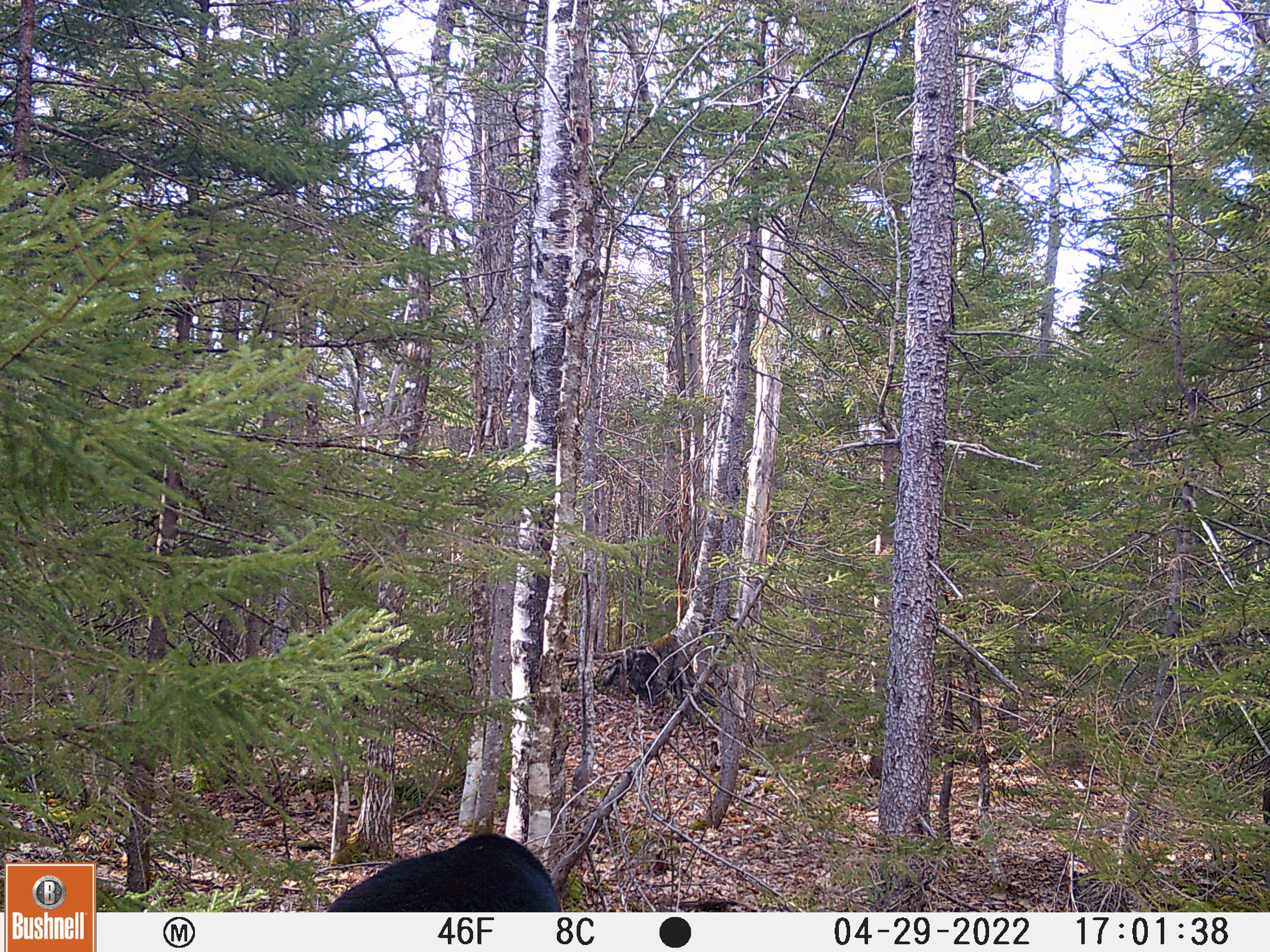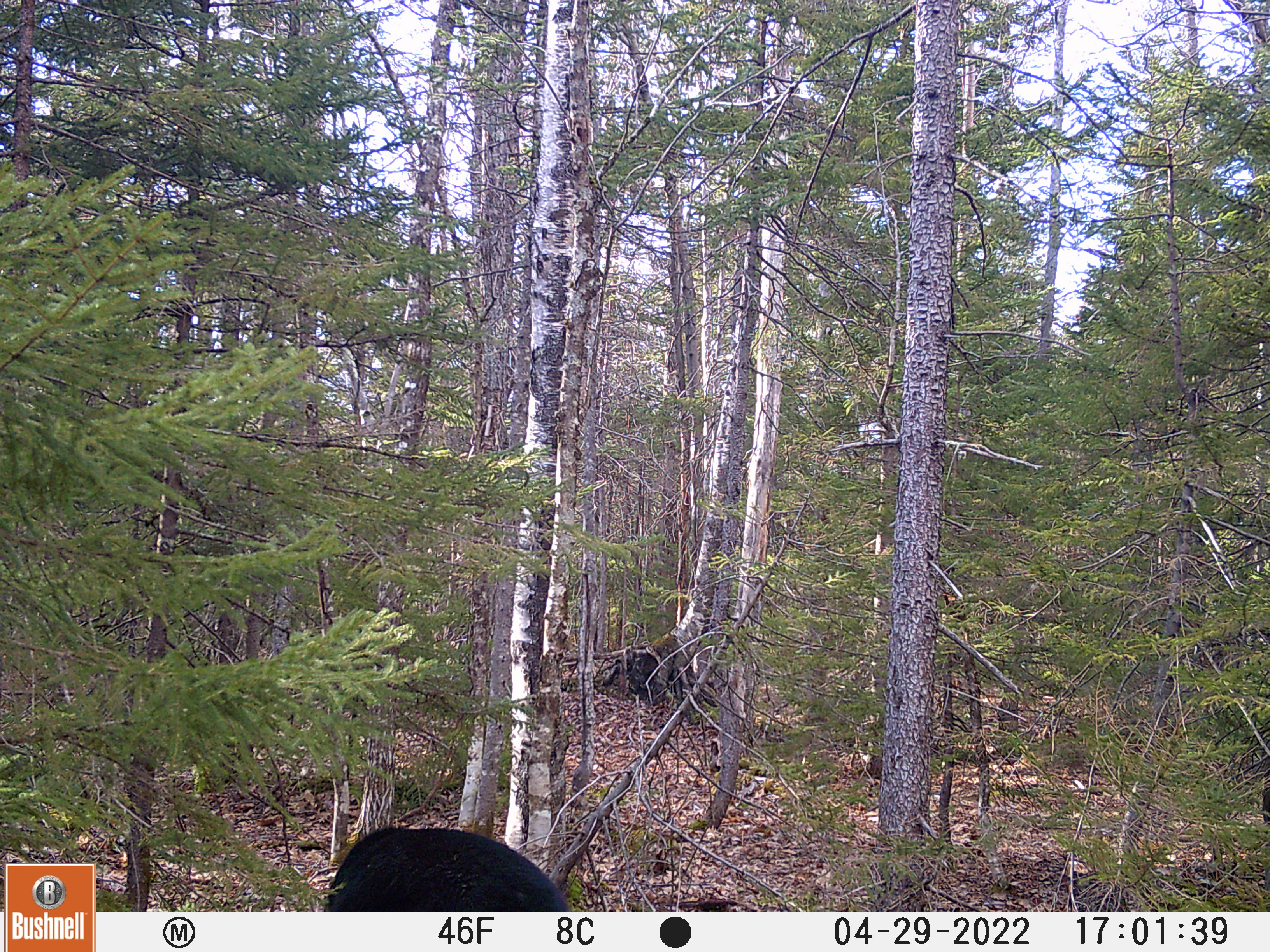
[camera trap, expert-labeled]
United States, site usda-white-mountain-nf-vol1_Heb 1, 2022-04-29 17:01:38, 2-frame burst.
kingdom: Animalia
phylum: Chordata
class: Mammalia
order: Carnivora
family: Ursidae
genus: Ursus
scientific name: Ursus americanus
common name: black bear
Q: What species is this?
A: Black bear (Ursus americanus).